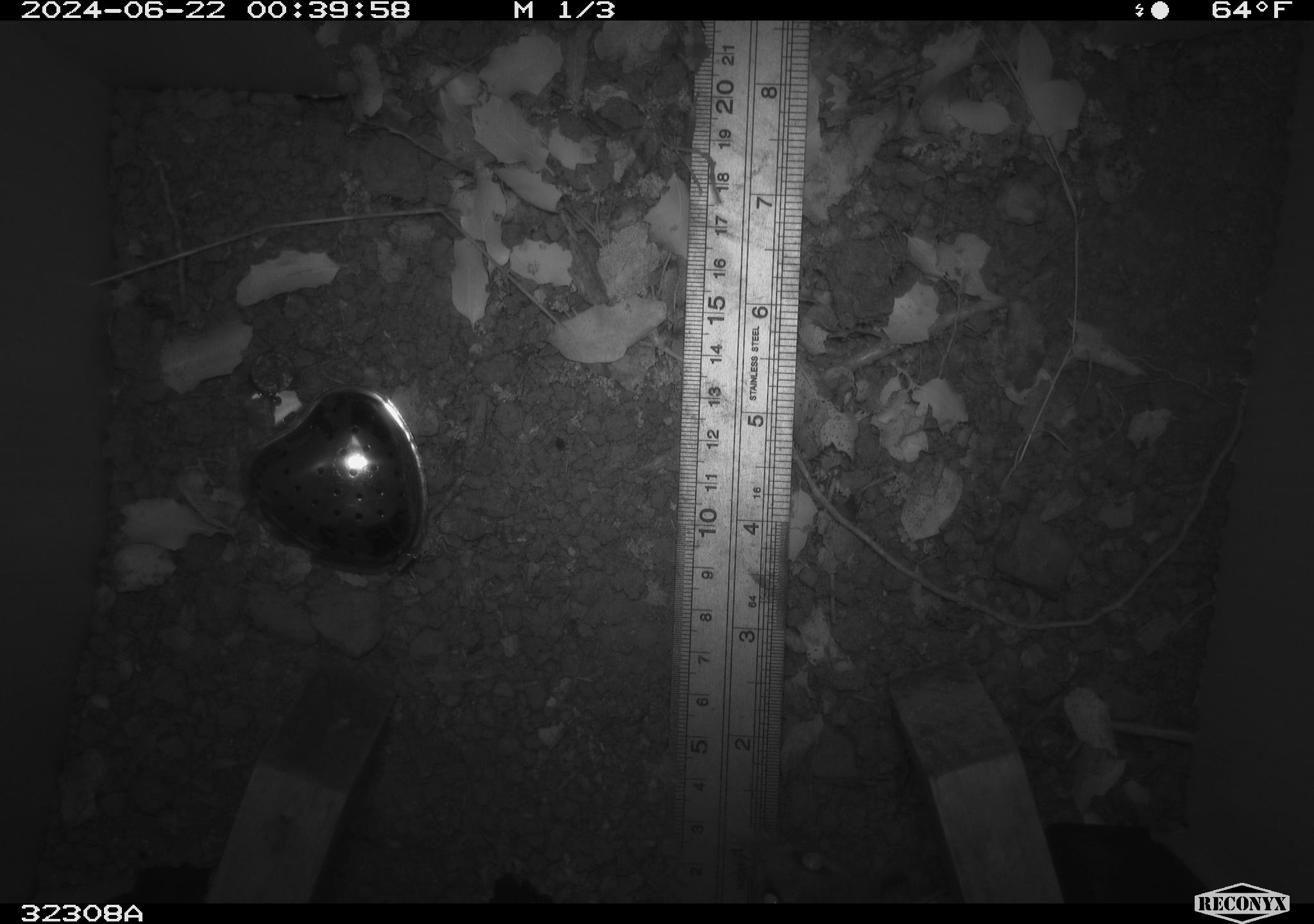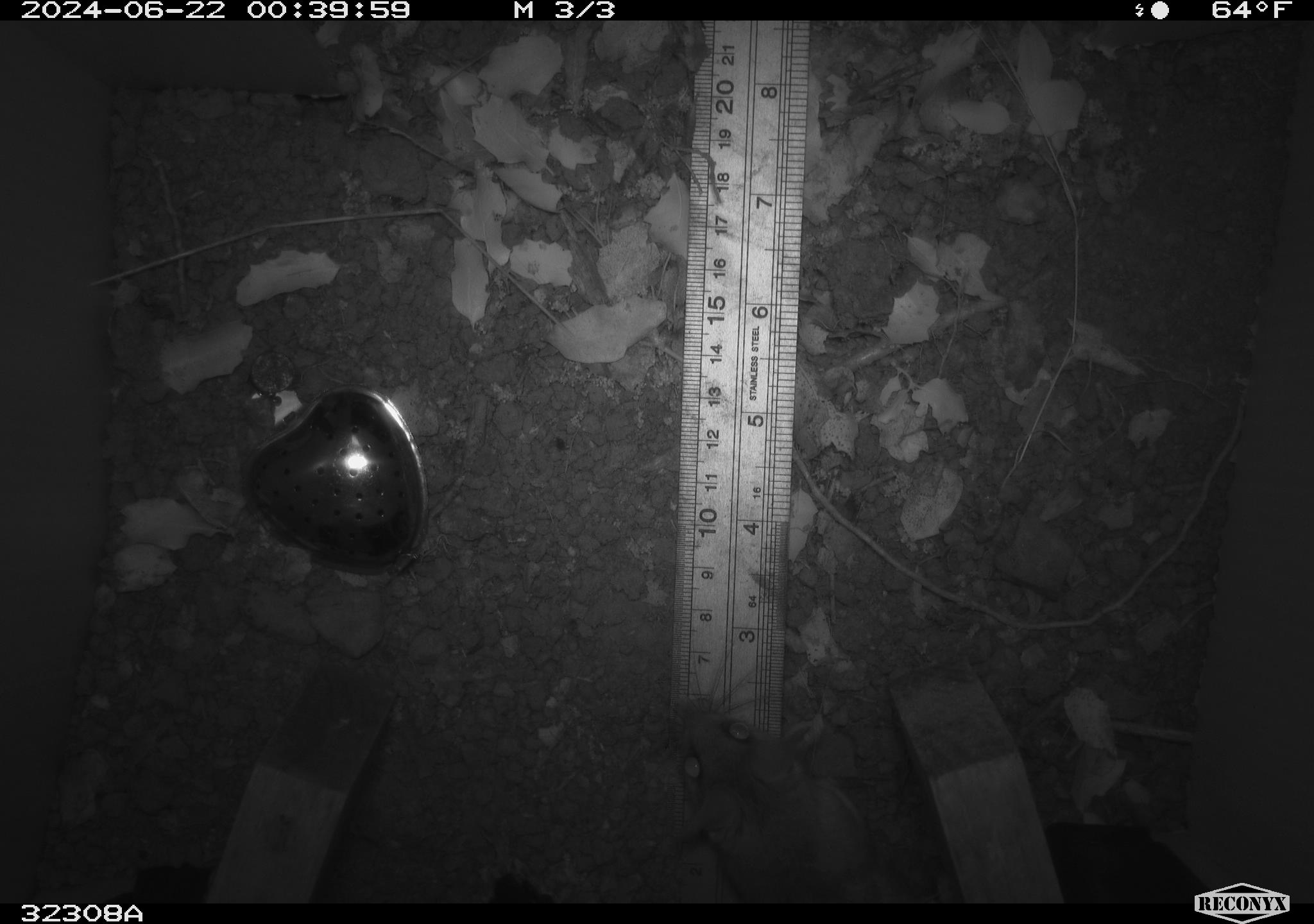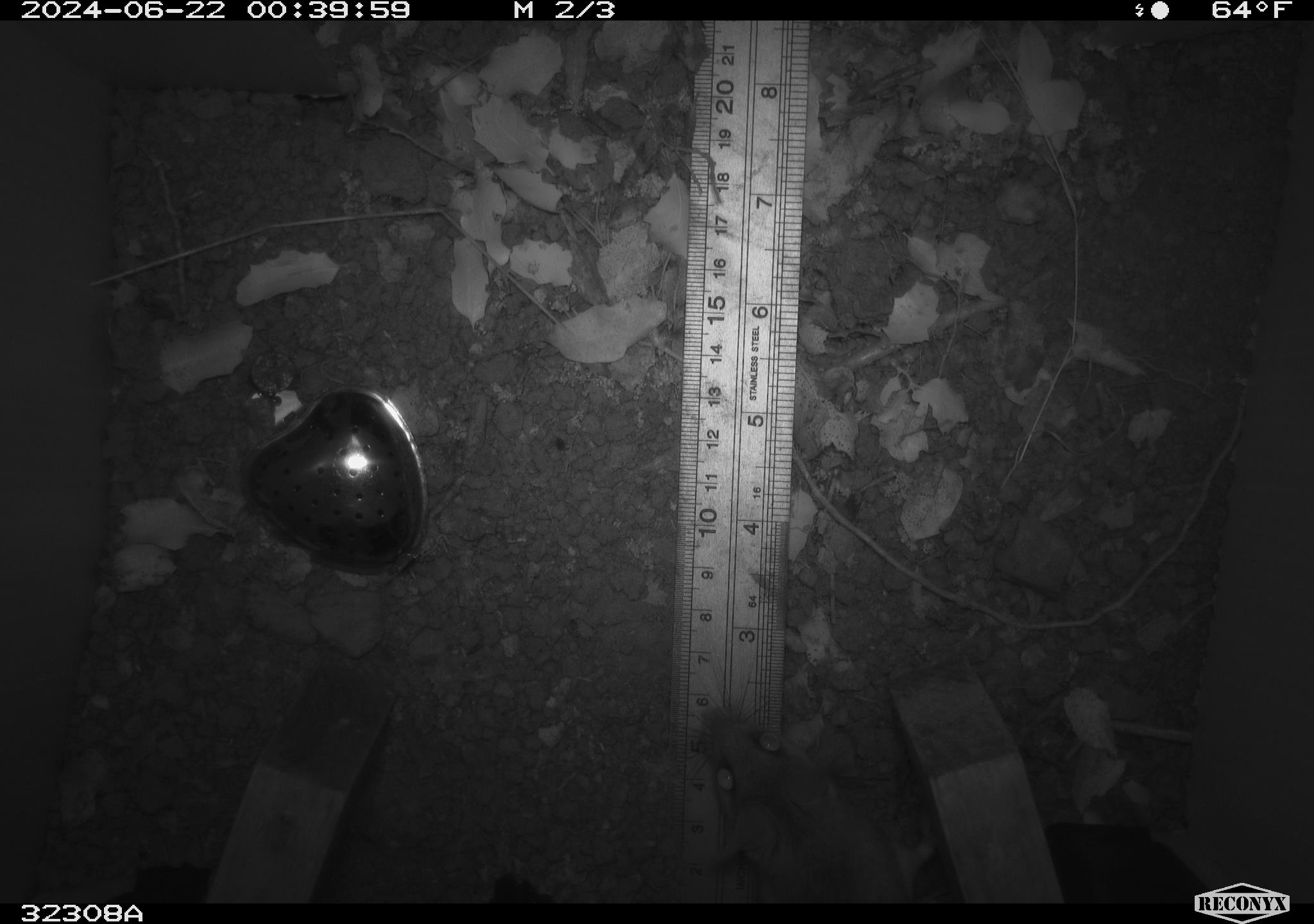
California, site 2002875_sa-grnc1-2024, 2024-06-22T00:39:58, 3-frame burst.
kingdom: Animalia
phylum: Chordata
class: Mammalia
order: Rodentia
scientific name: Rodentia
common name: rodent